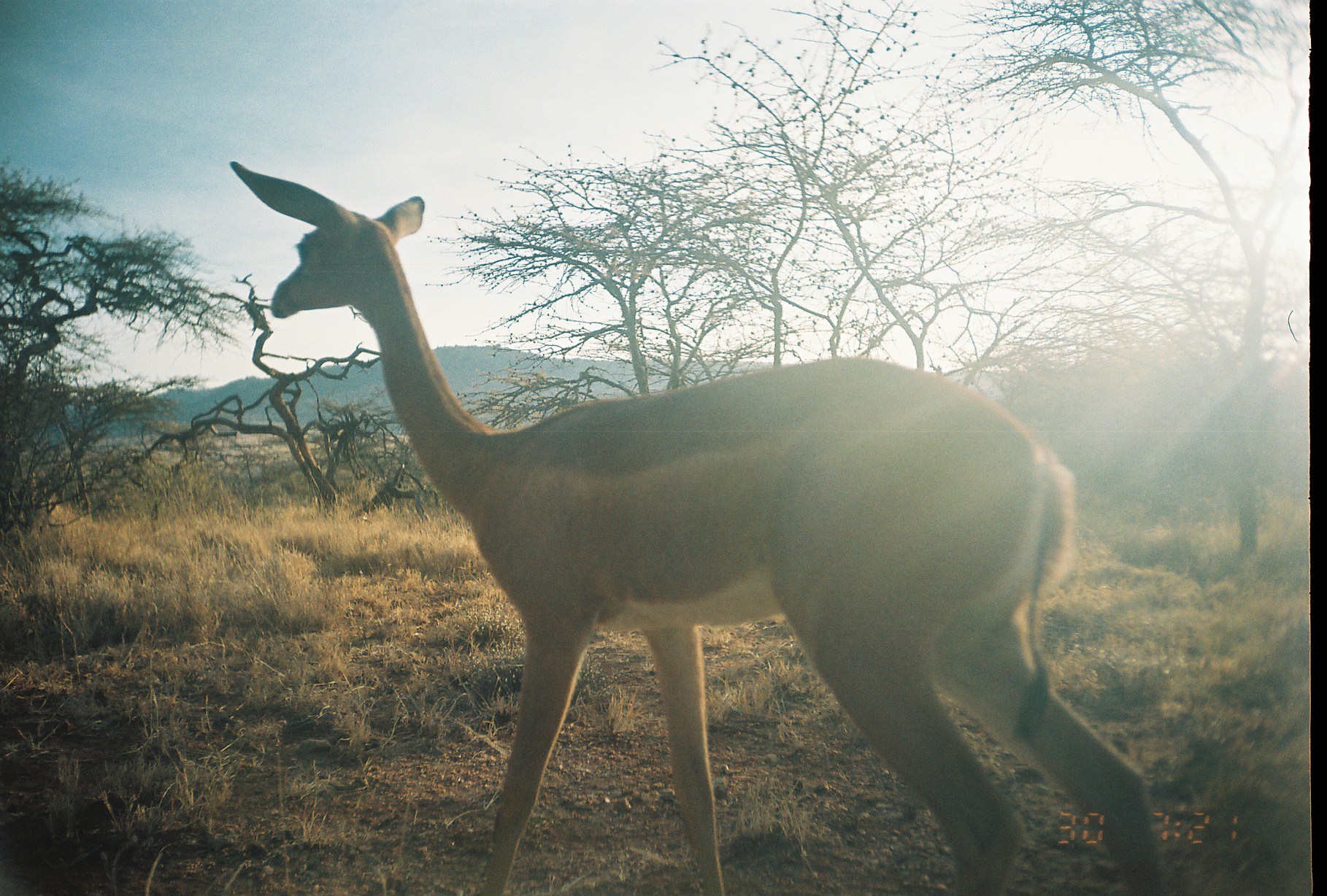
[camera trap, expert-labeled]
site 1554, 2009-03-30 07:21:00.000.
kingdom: Animalia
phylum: Chordata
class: Mammalia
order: Artiodactyla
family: Bovidae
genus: Litocranius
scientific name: Litocranius walleri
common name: gerenuk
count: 1